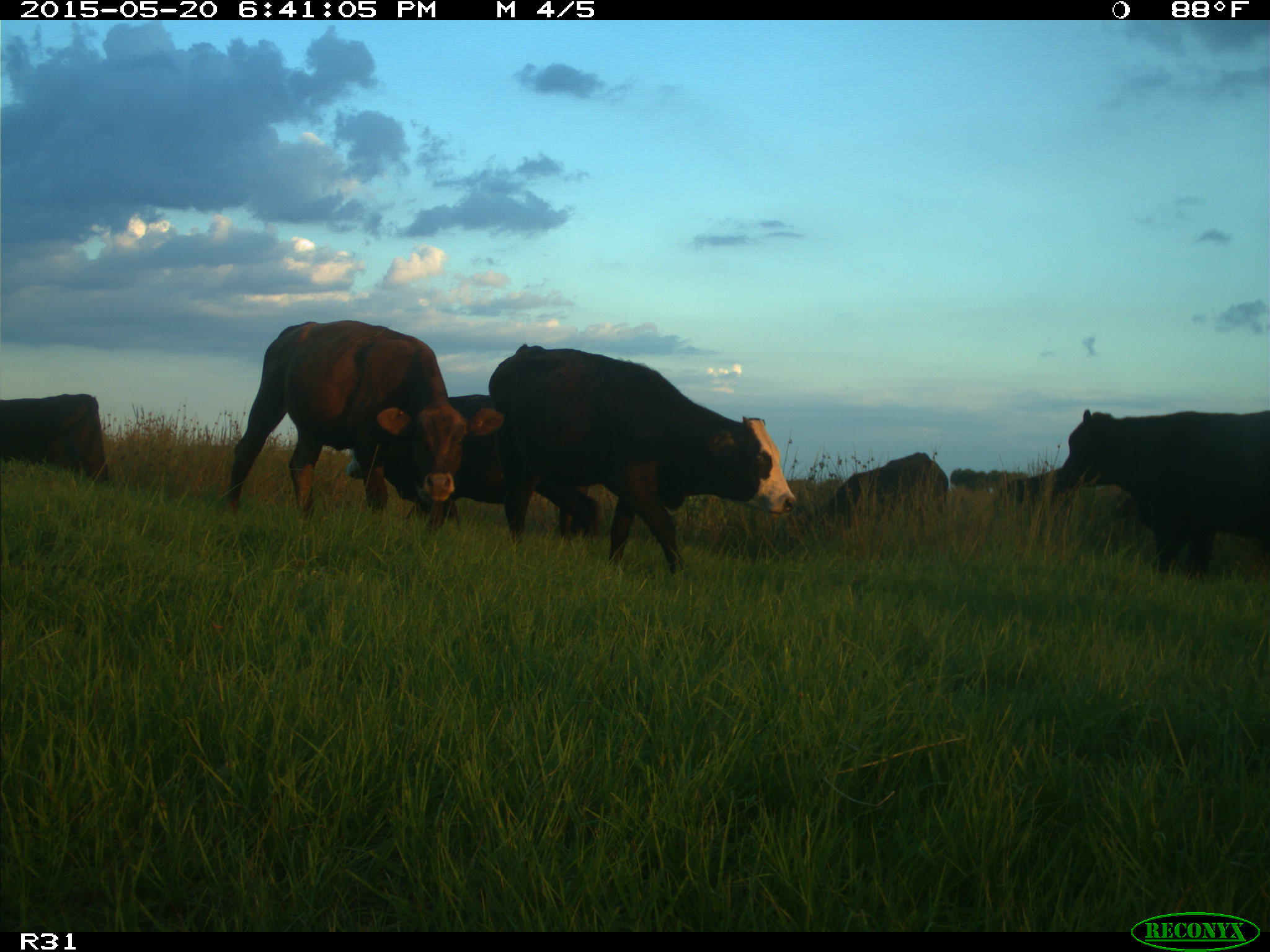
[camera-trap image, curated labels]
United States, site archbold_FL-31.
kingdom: Animalia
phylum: Chordata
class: Mammalia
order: Artiodactyla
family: Bovidae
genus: Bos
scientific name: Bos taurus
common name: domestic cow